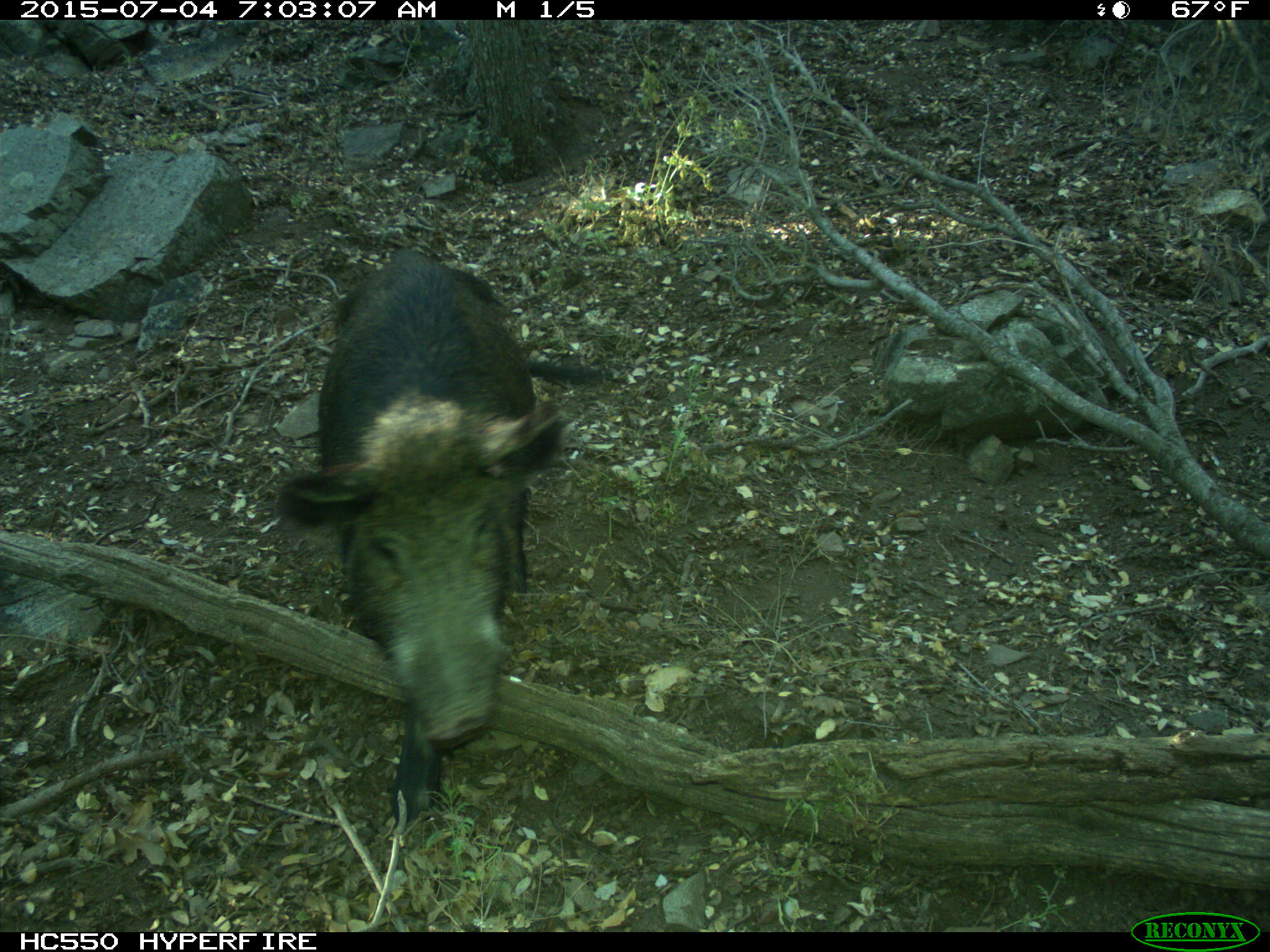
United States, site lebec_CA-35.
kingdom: Animalia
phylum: Chordata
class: Mammalia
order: Artiodactyla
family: Suidae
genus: Sus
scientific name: Sus scrofa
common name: wild boar